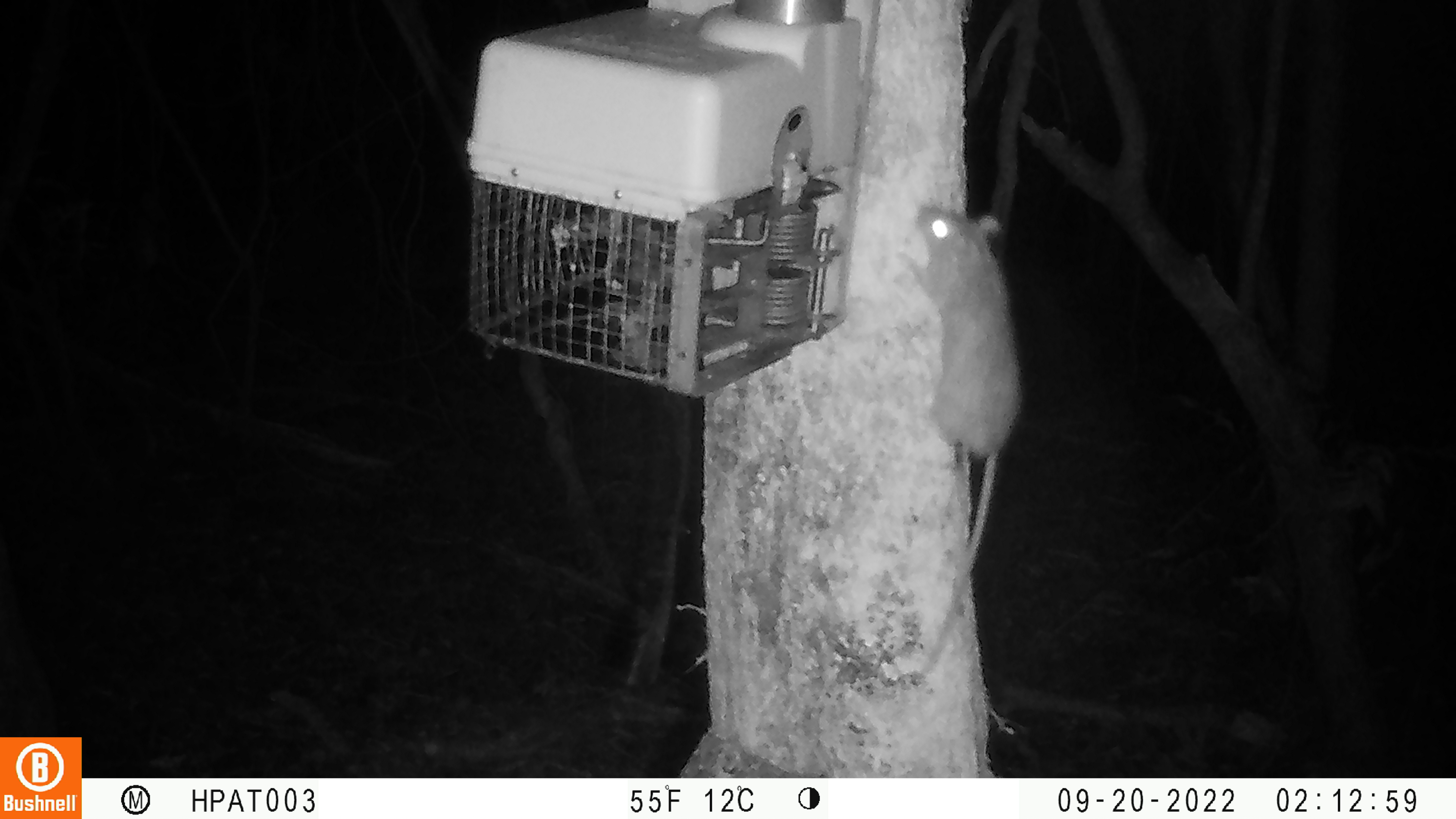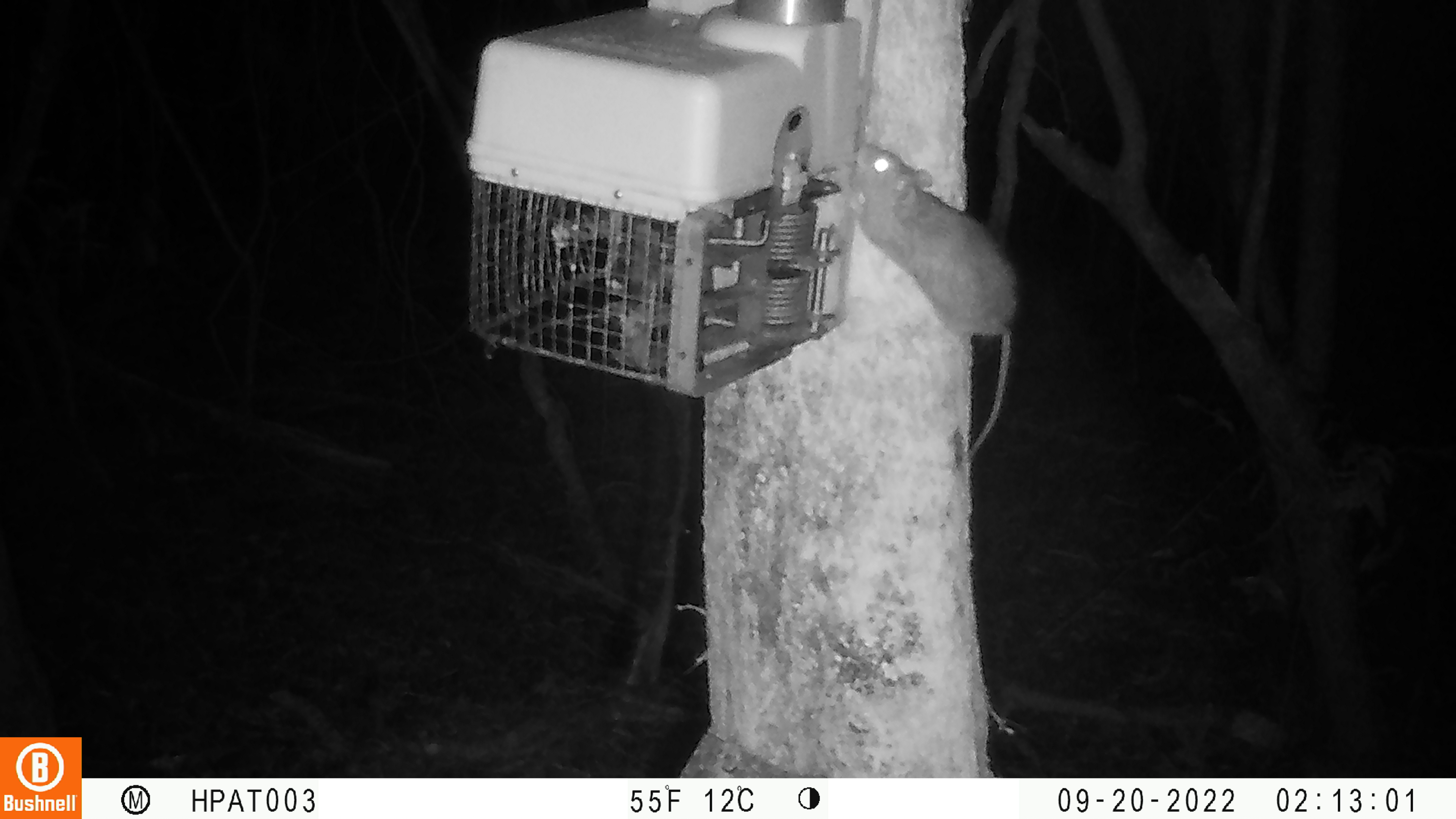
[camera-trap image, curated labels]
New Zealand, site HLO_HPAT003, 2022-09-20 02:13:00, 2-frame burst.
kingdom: Animalia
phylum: Chordata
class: Mammalia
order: Rodentia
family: Muridae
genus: Rattus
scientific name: Rattus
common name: rat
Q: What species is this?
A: Rat (Rattus).